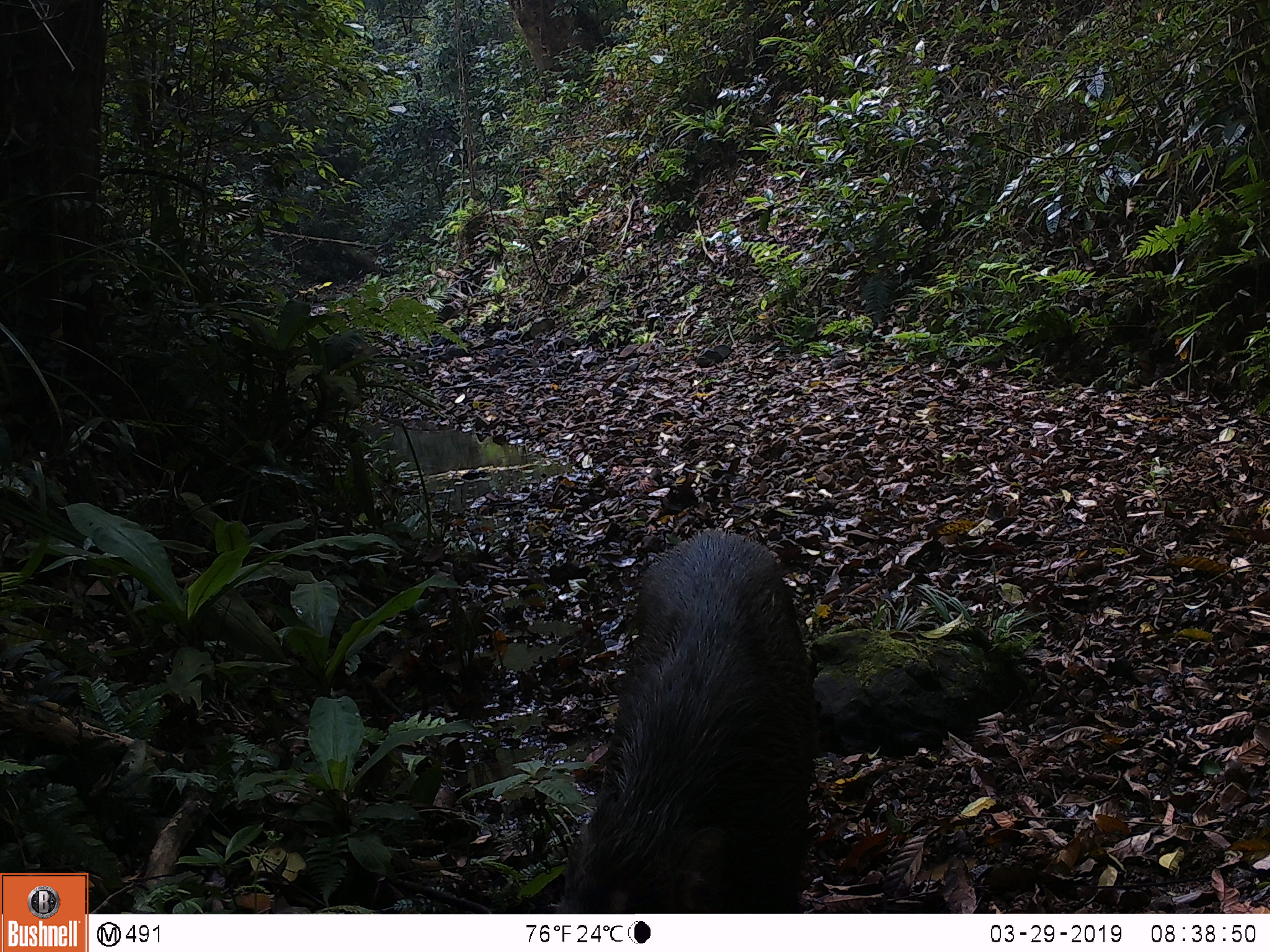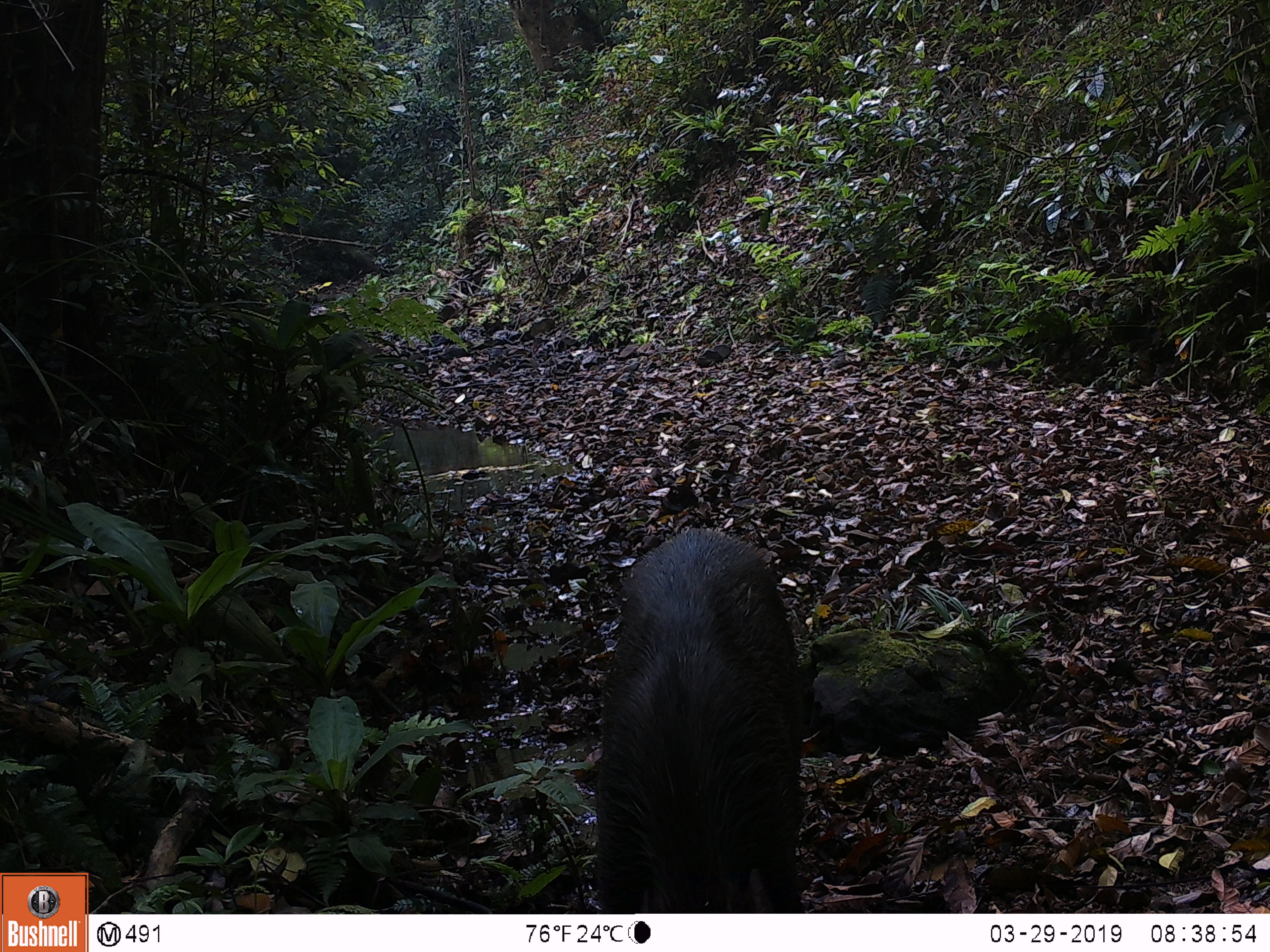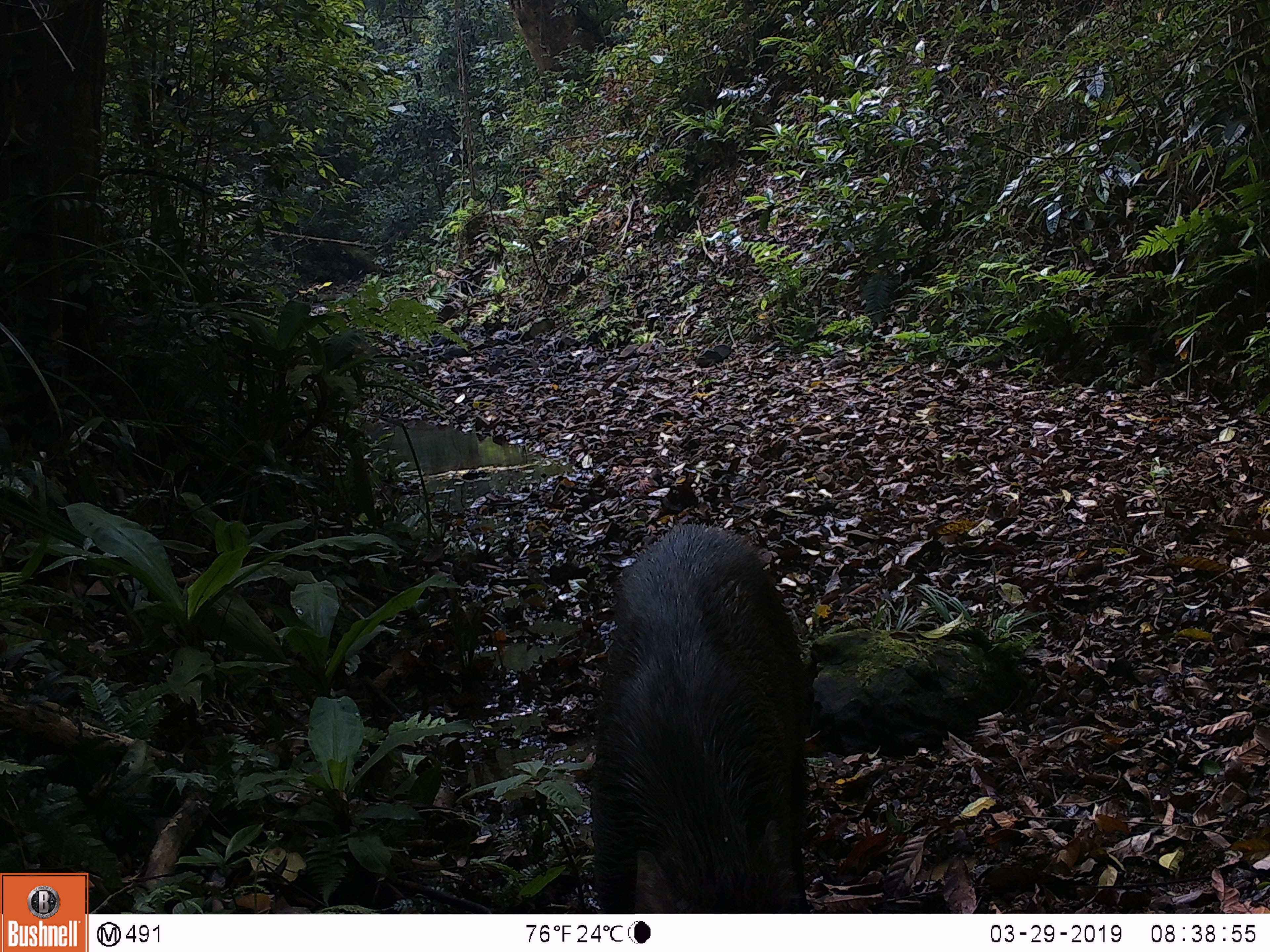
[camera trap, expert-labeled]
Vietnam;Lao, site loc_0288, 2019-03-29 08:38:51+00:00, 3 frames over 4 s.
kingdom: Animalia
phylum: Chordata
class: Mammalia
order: Artiodactyla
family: Suidae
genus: Sus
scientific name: Sus scrofa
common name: eurasian wild pig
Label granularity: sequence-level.